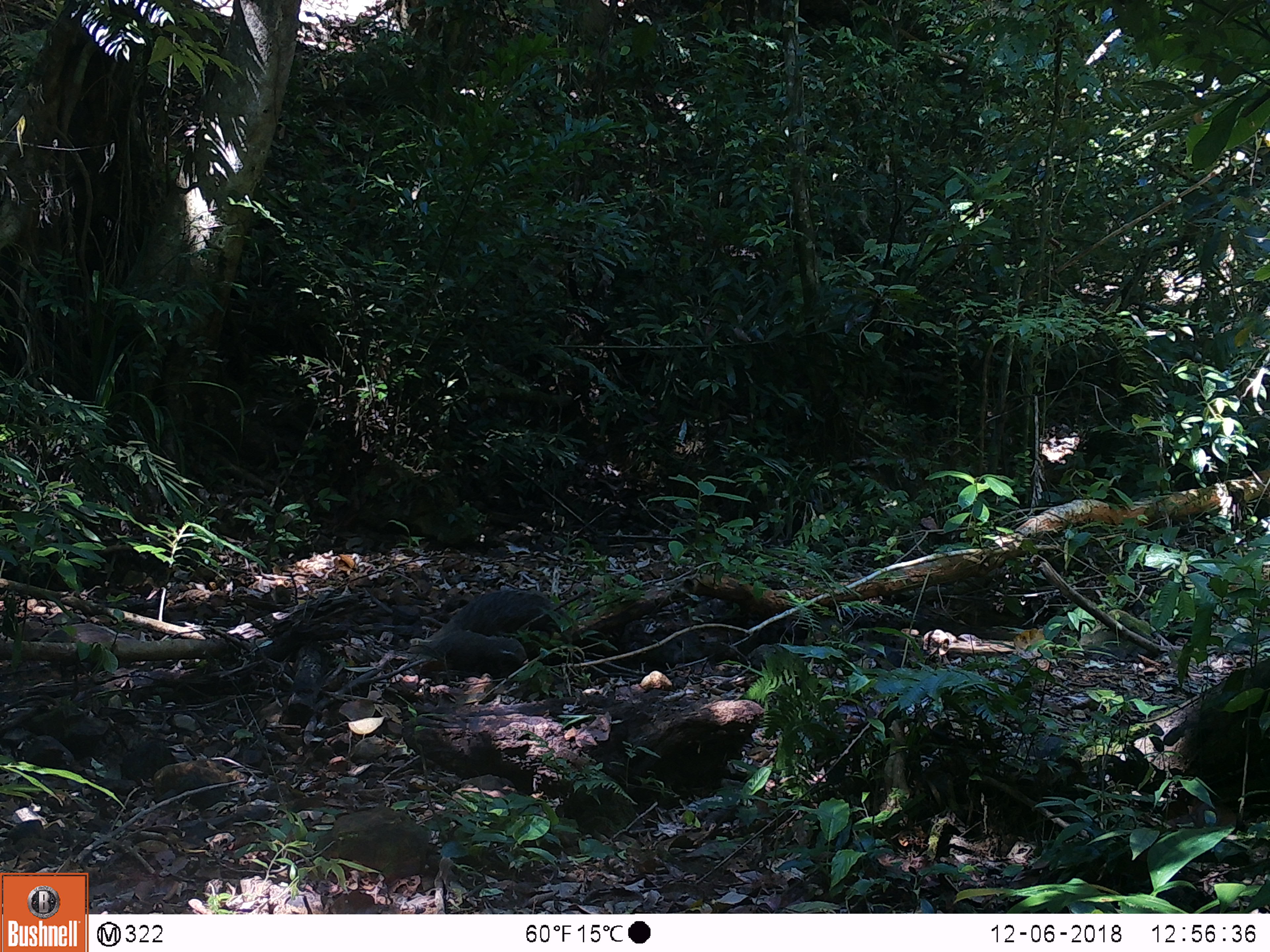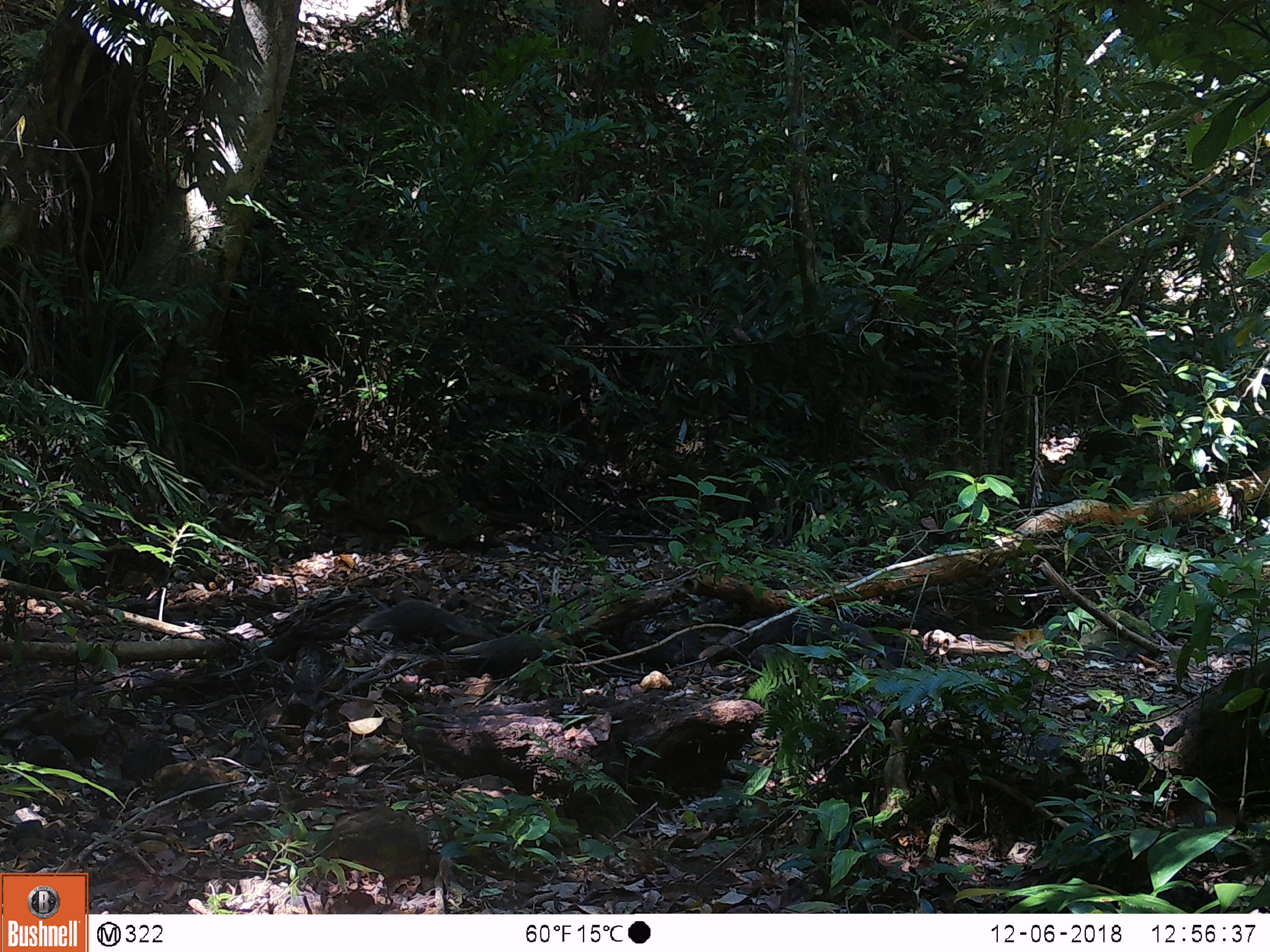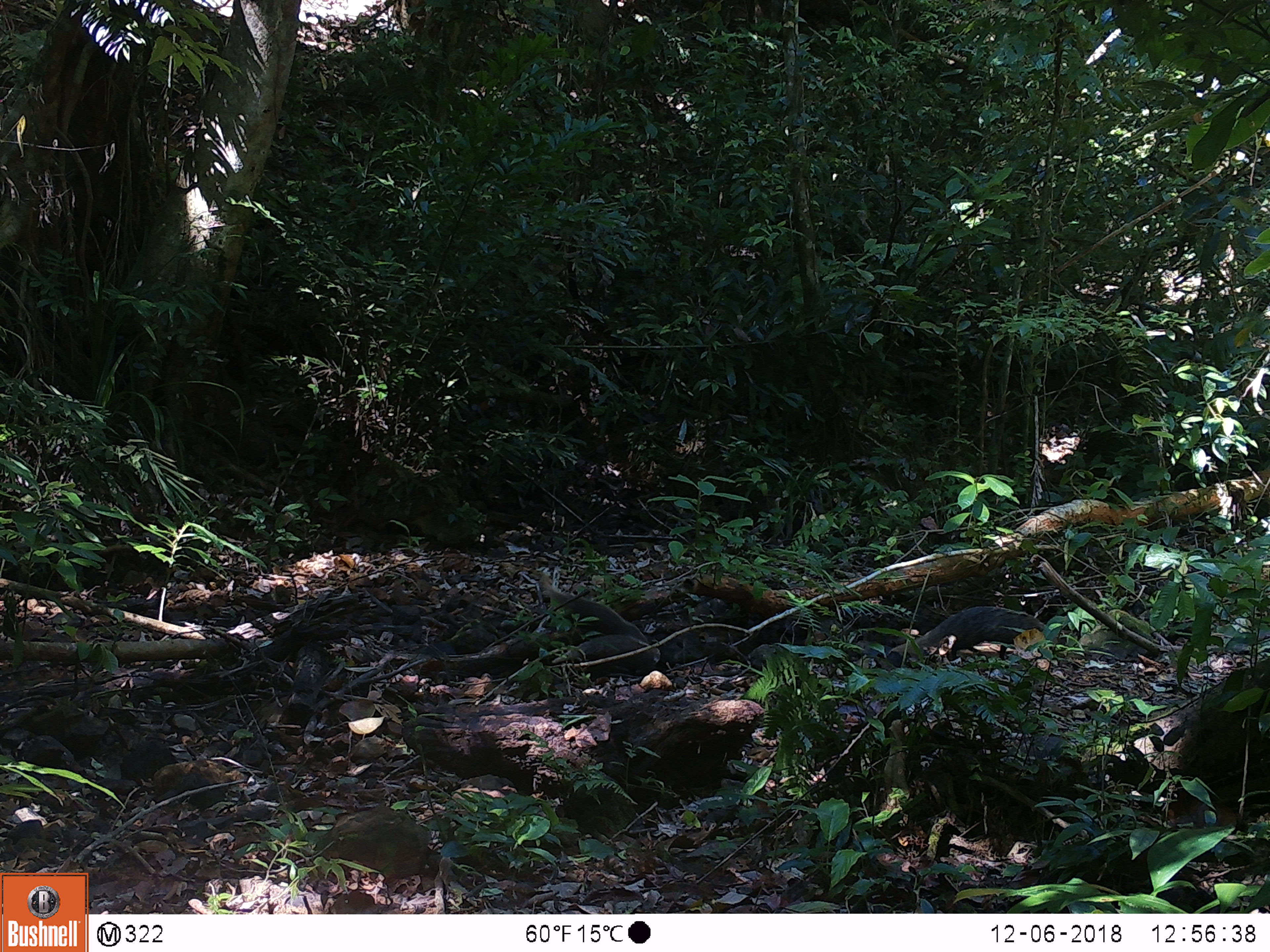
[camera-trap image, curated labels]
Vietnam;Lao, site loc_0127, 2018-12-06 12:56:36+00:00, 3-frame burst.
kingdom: Animalia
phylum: Chordata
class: Mammalia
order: Carnivora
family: Herpestidae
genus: Urva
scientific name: Urva urva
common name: crab-eating mongoose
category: crab eating mongoose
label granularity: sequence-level